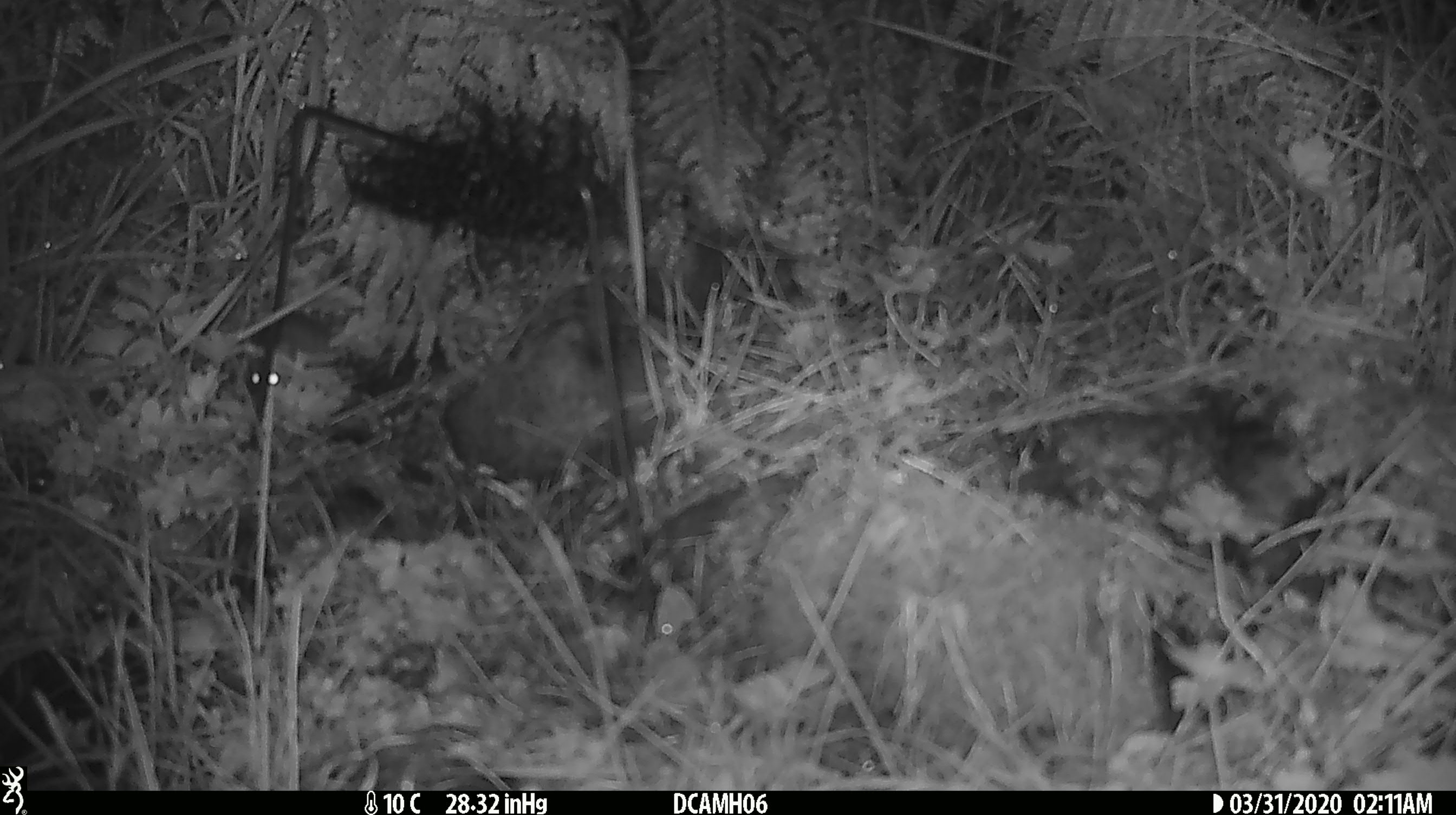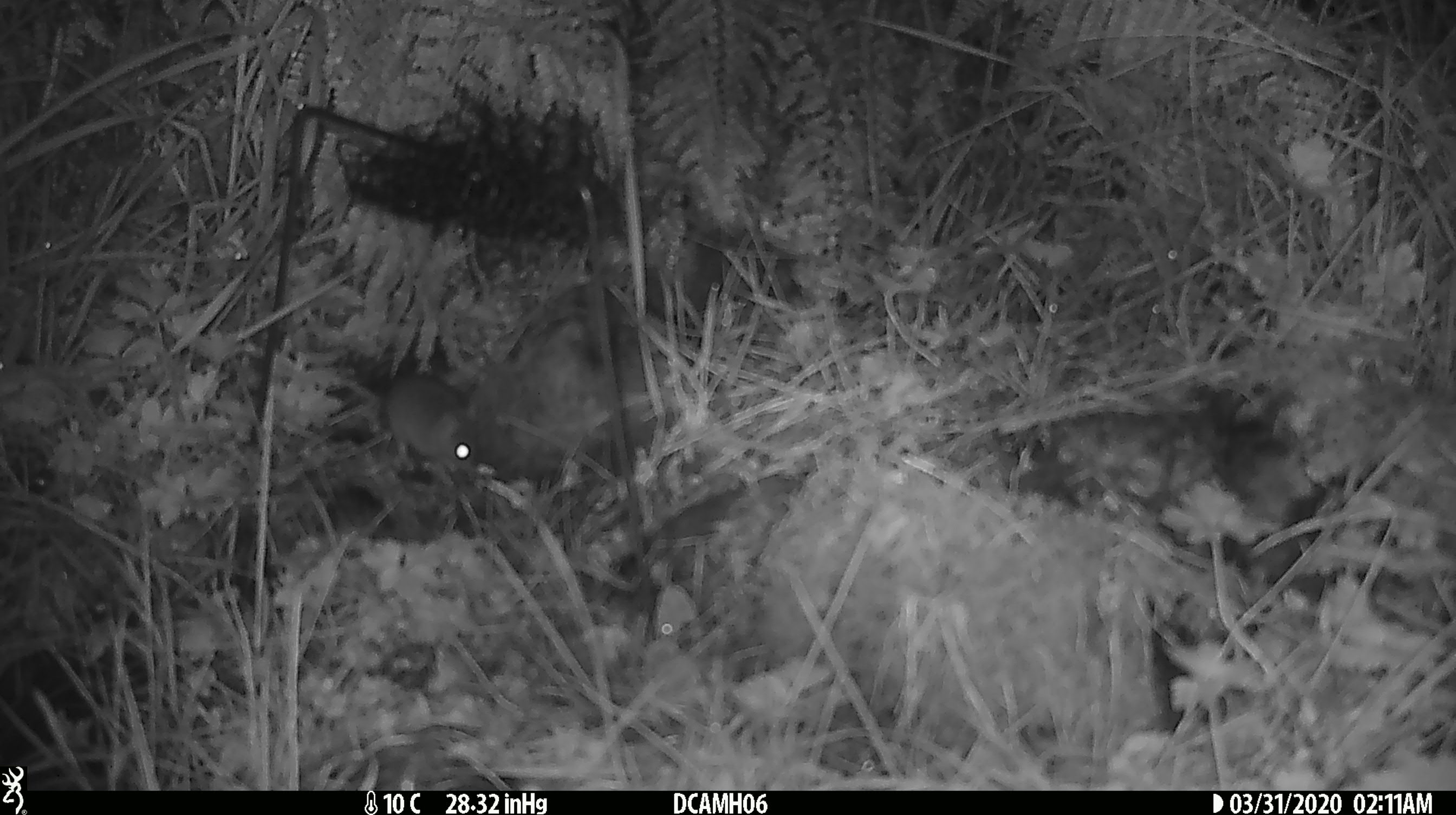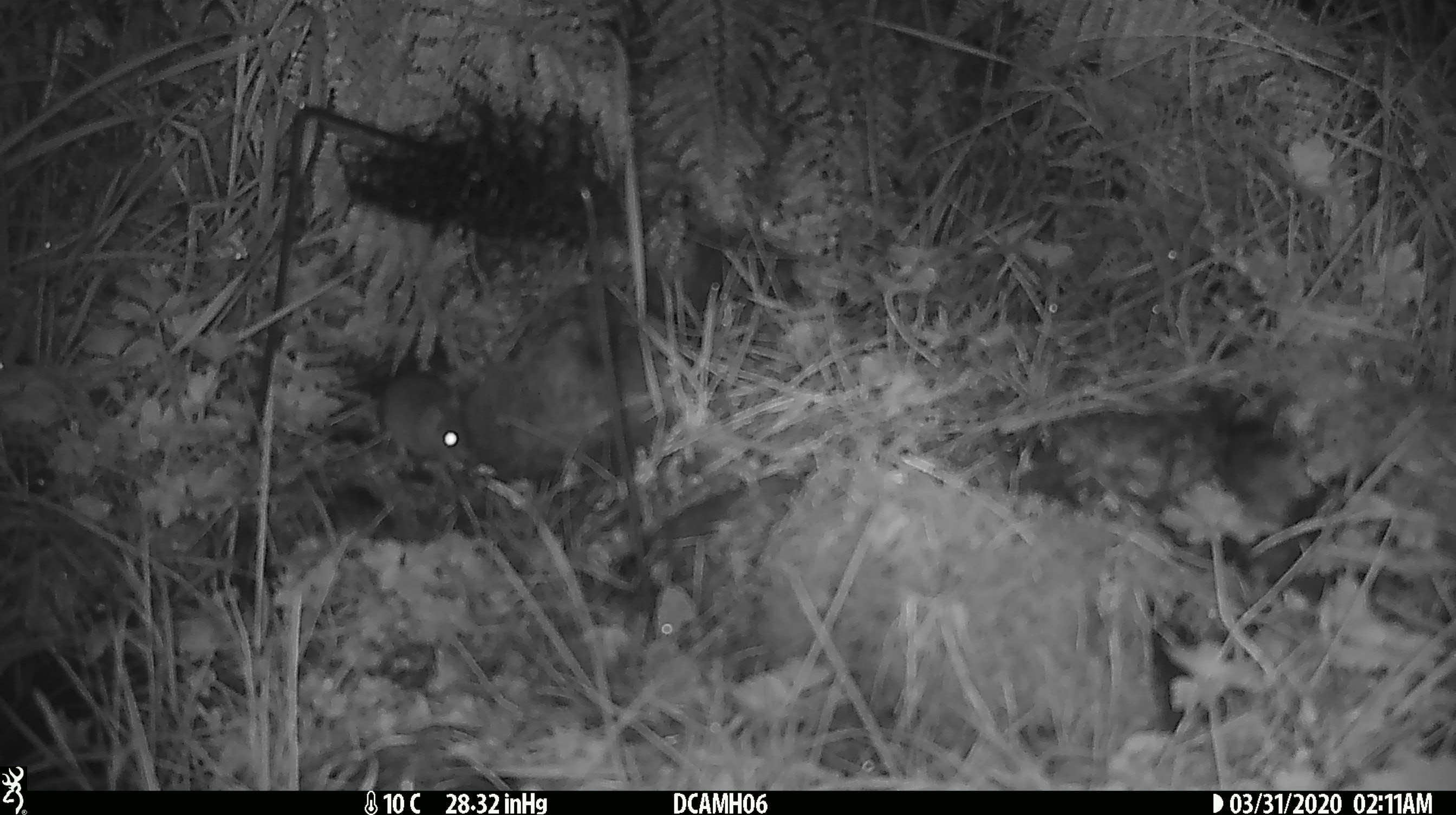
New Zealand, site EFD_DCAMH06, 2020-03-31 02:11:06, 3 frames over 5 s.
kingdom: Animalia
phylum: Chordata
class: Mammalia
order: Rodentia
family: Muridae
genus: Mus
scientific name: Mus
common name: mouse